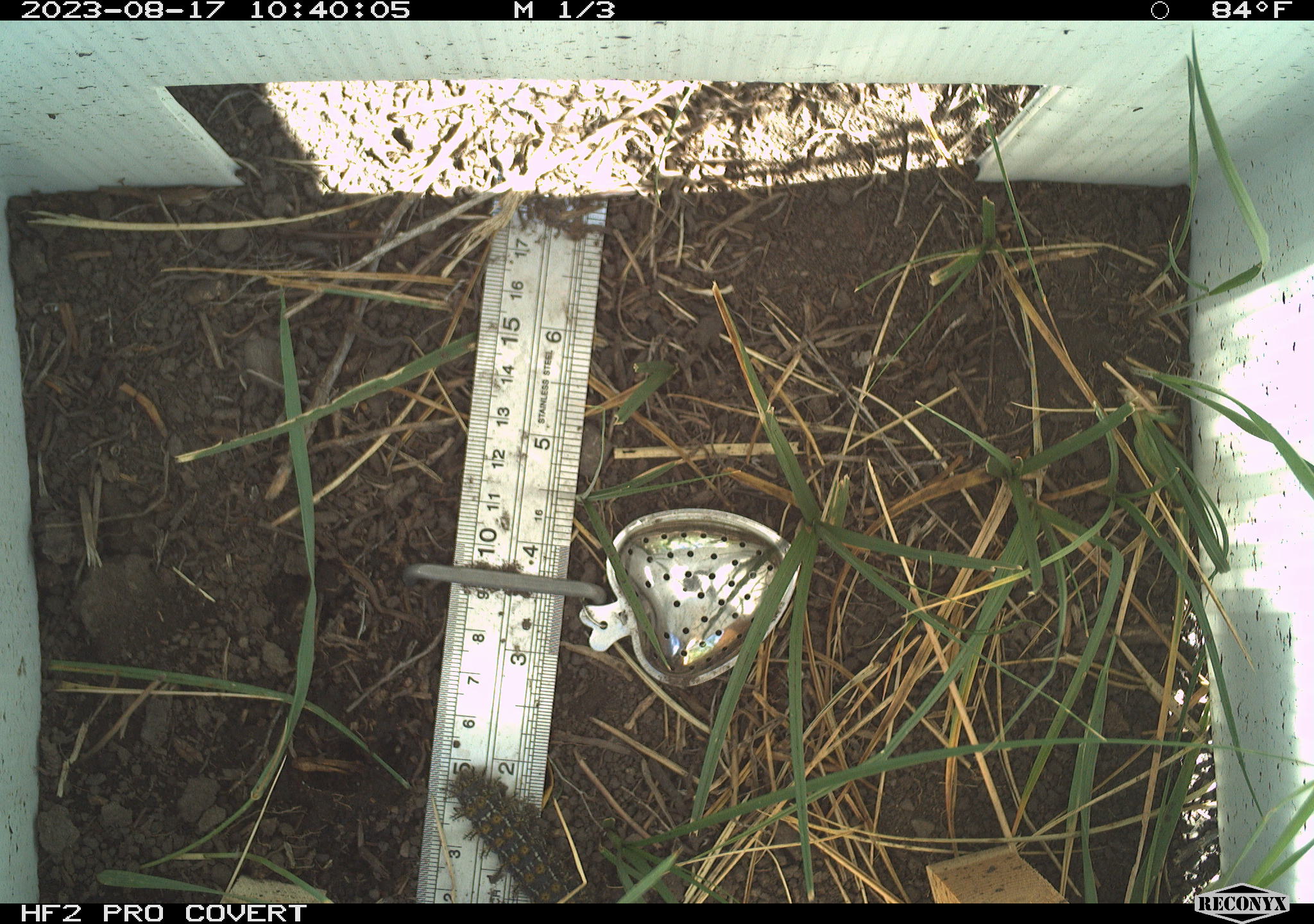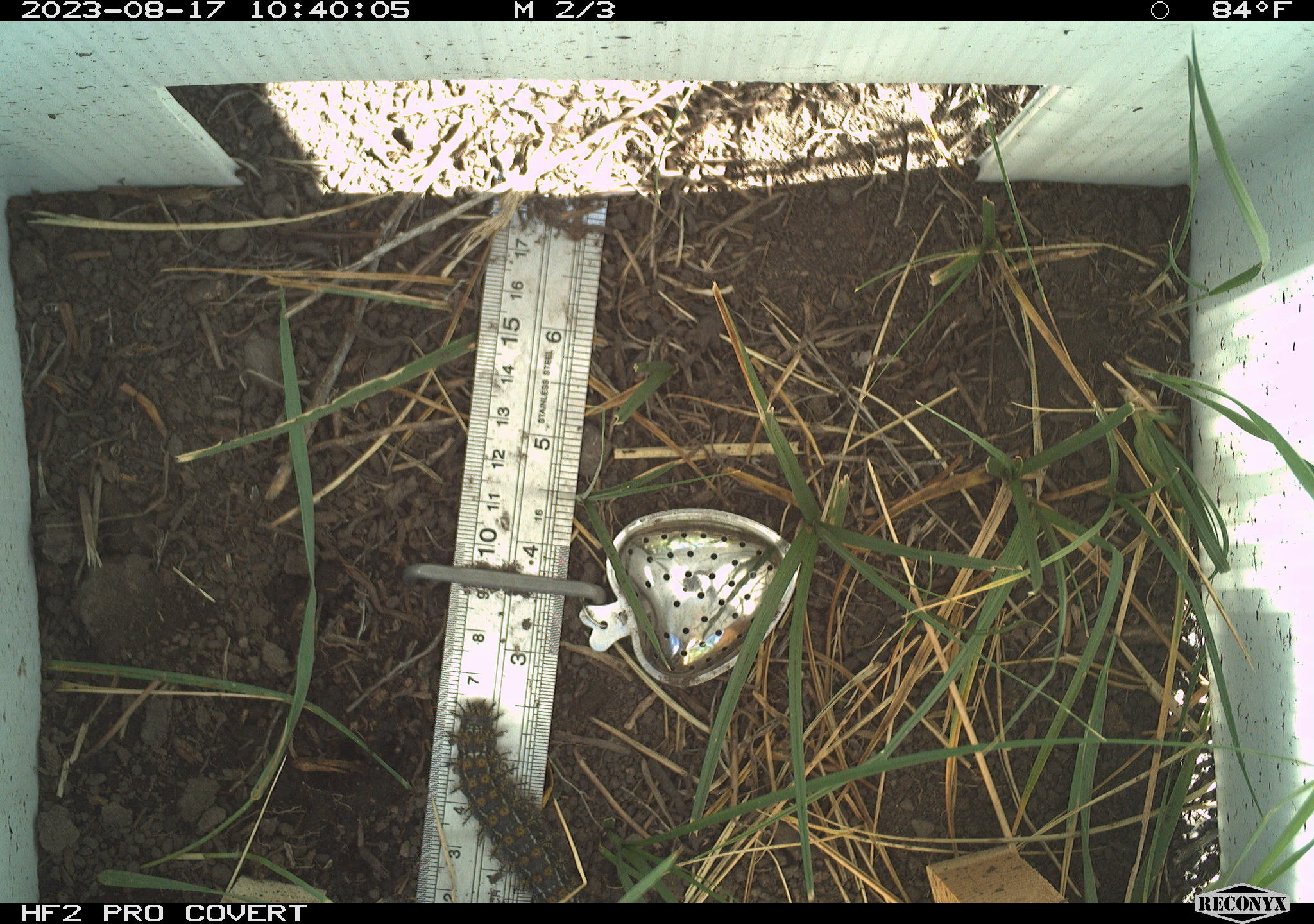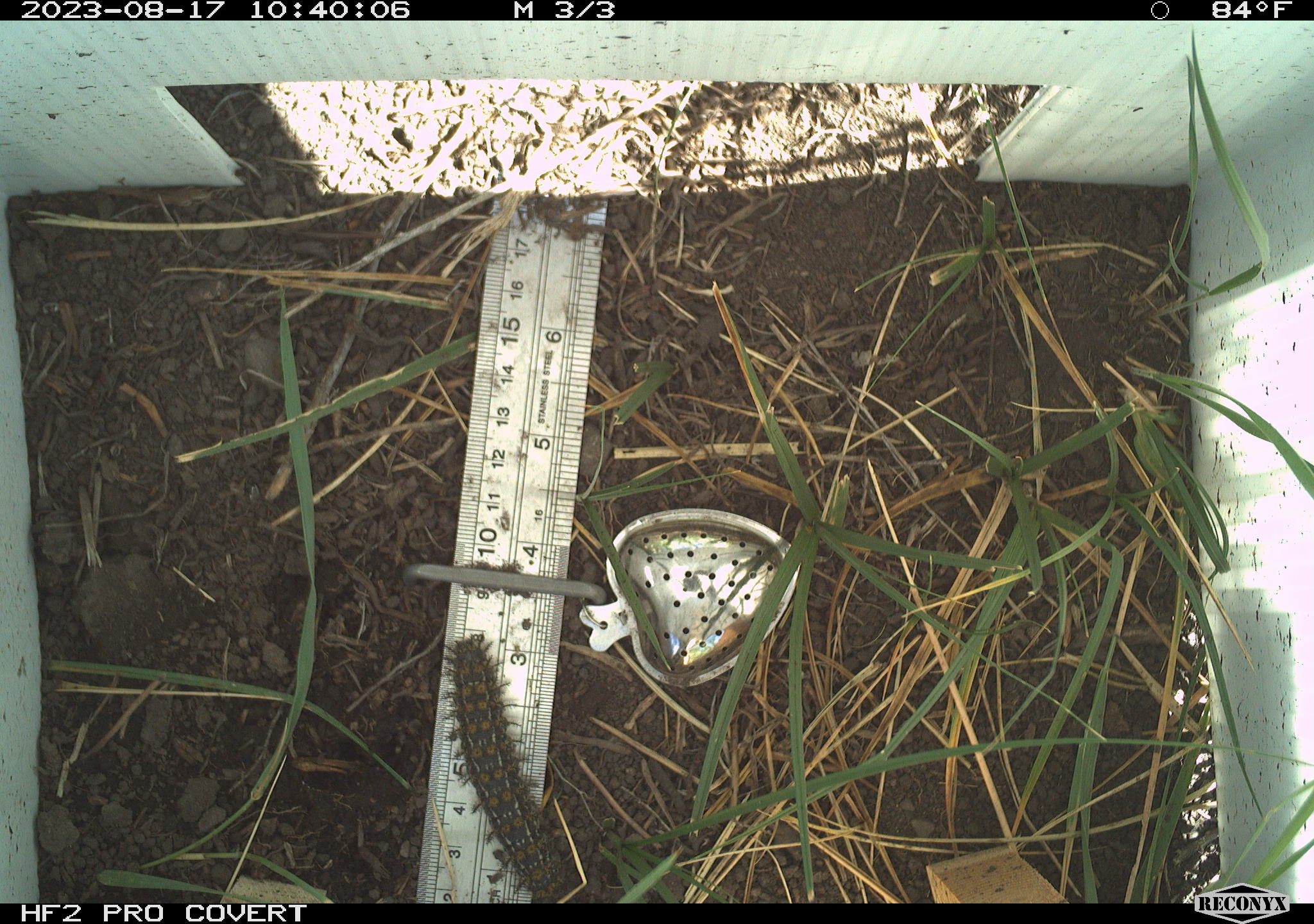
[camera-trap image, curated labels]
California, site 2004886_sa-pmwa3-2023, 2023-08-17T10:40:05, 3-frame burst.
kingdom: Animalia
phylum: Arthropoda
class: Insecta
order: Lepidoptera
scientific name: Lepidoptera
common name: butterflies and moths